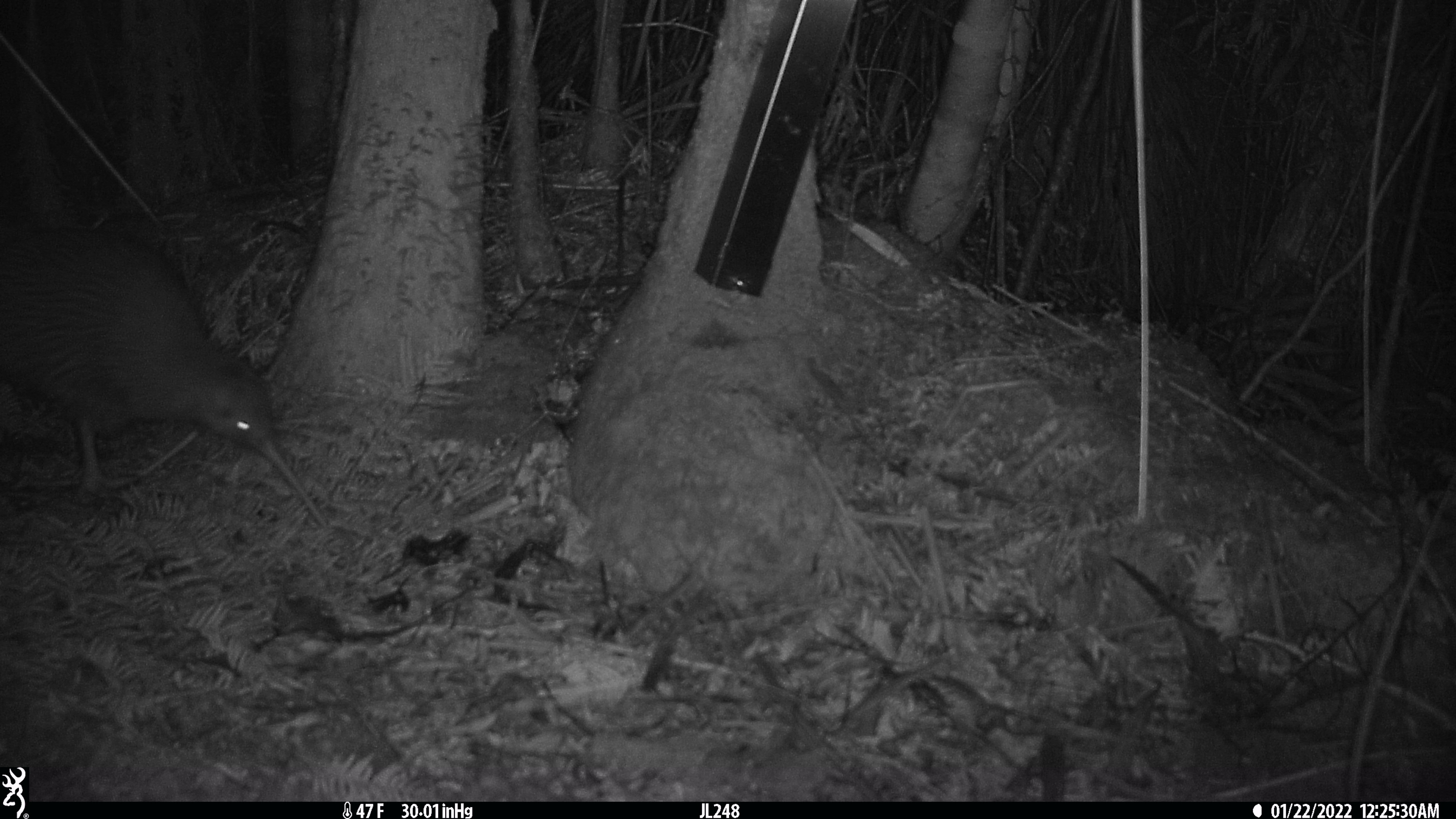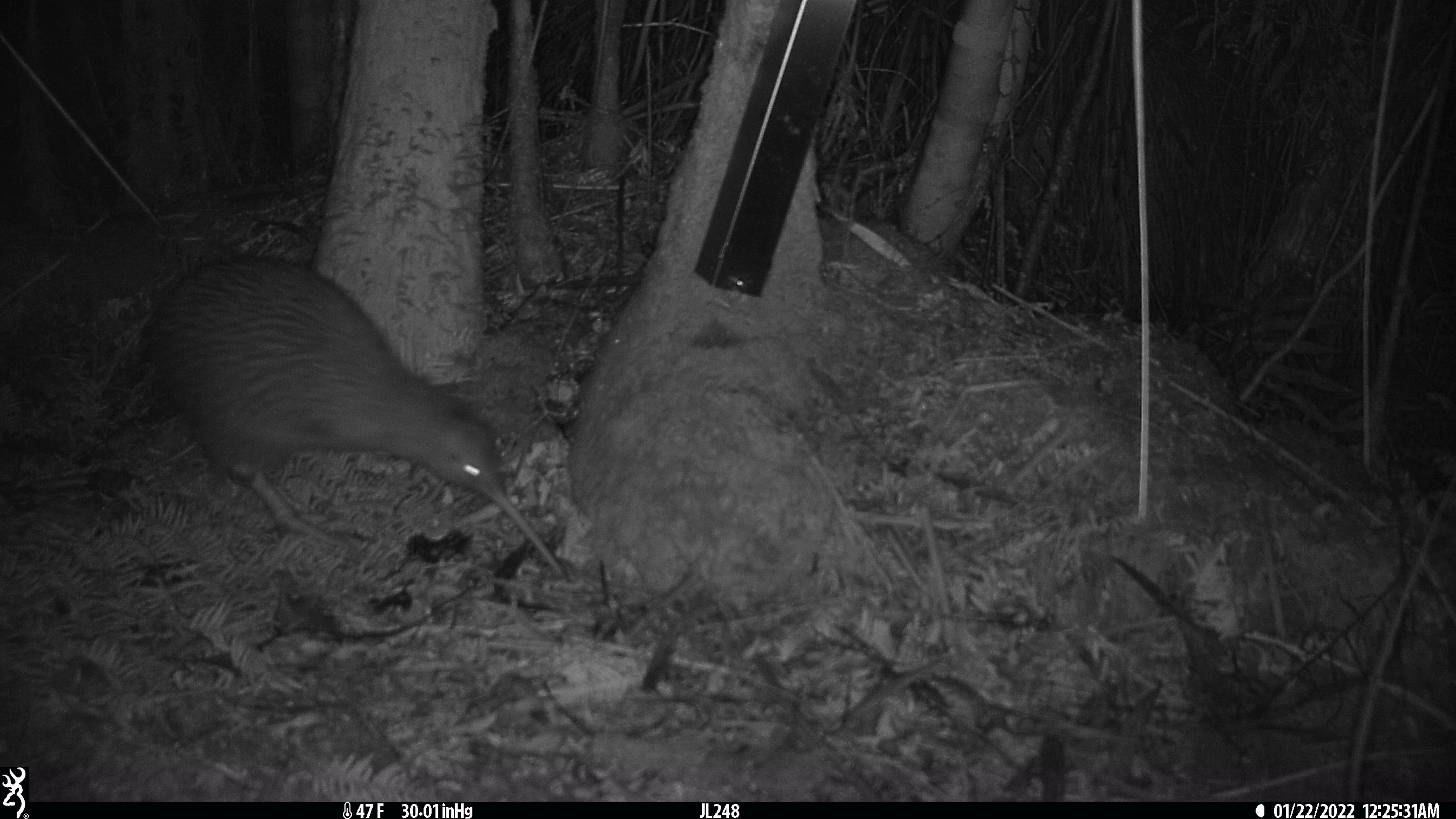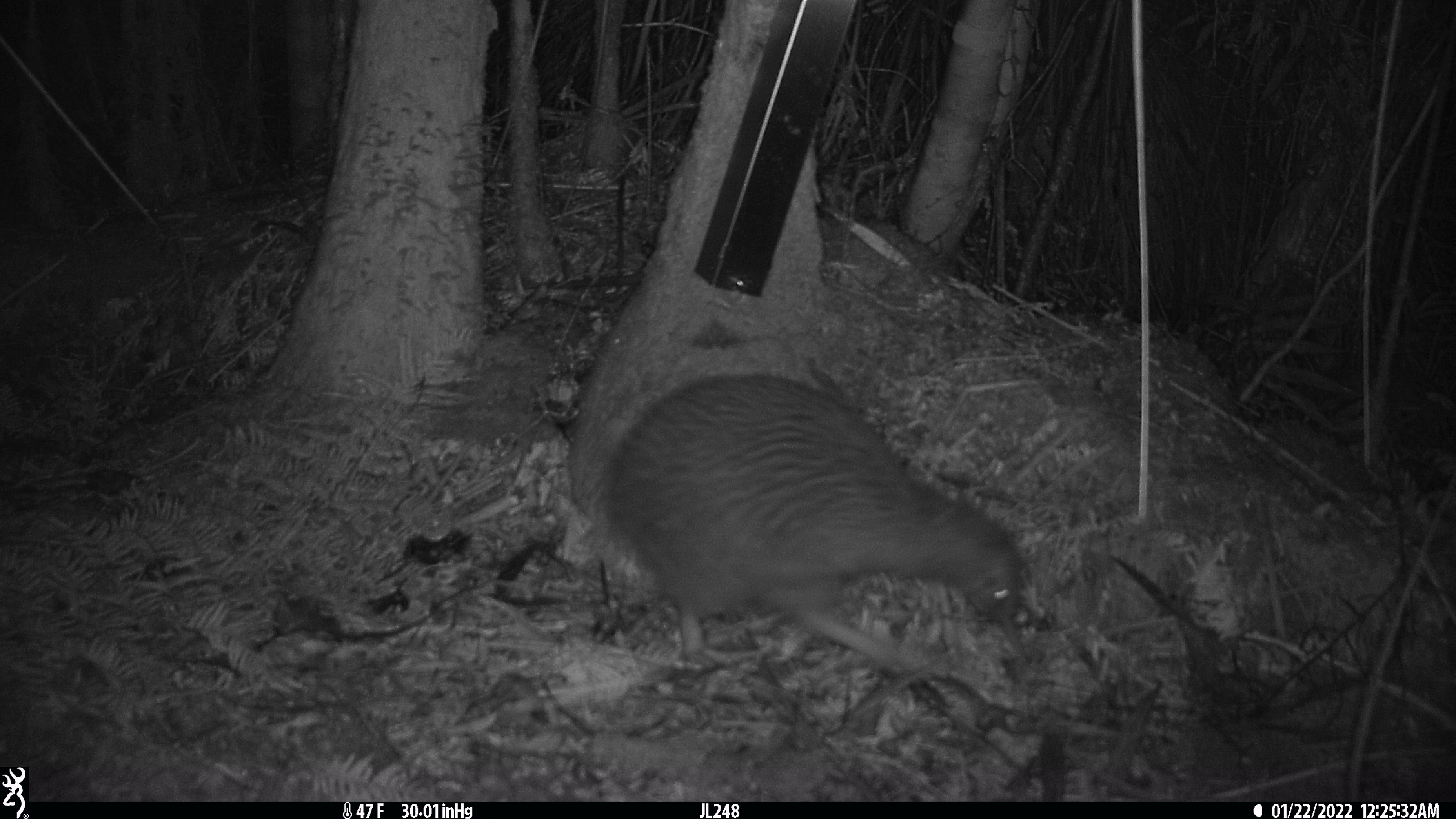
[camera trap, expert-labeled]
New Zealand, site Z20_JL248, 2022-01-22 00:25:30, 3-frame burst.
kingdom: Animalia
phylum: Chordata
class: Aves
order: Apterygiformes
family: Apterygidae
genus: Apteryx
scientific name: Apteryx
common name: kiwi